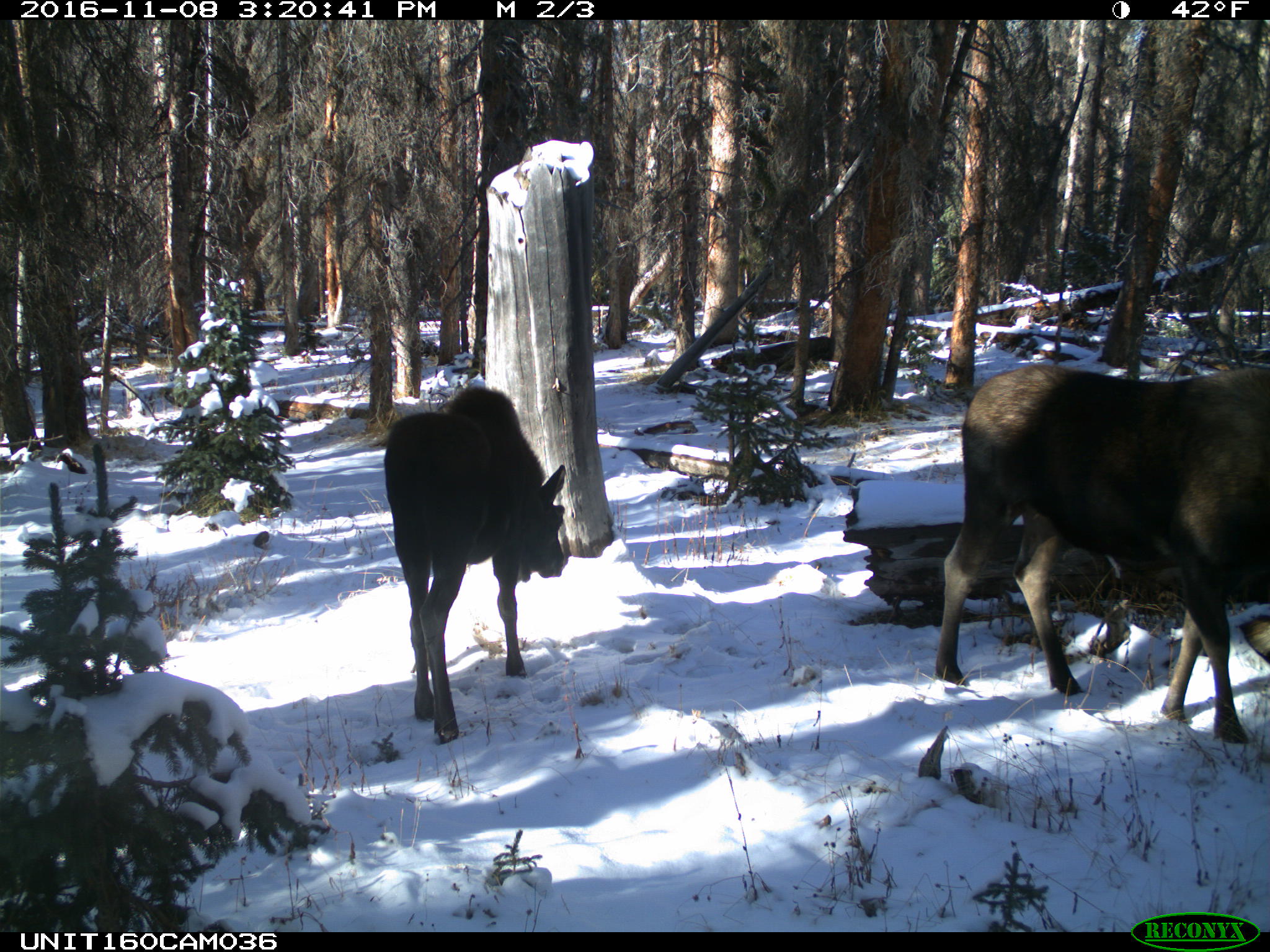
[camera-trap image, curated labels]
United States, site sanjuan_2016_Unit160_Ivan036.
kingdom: Animalia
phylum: Chordata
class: Mammalia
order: Artiodactyla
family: Cervidae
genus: Alces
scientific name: Alces alces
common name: moose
Alces alces (moose).